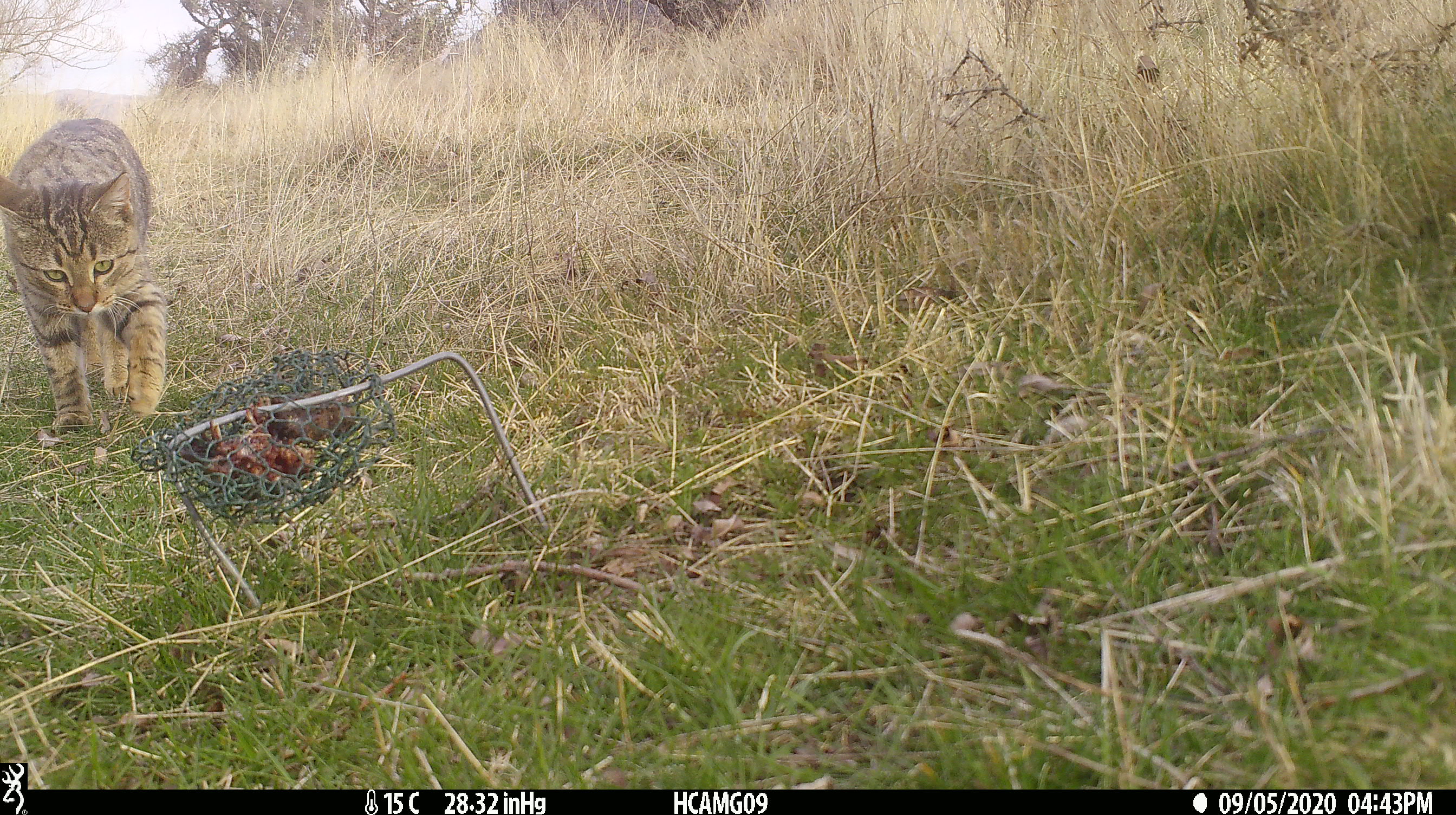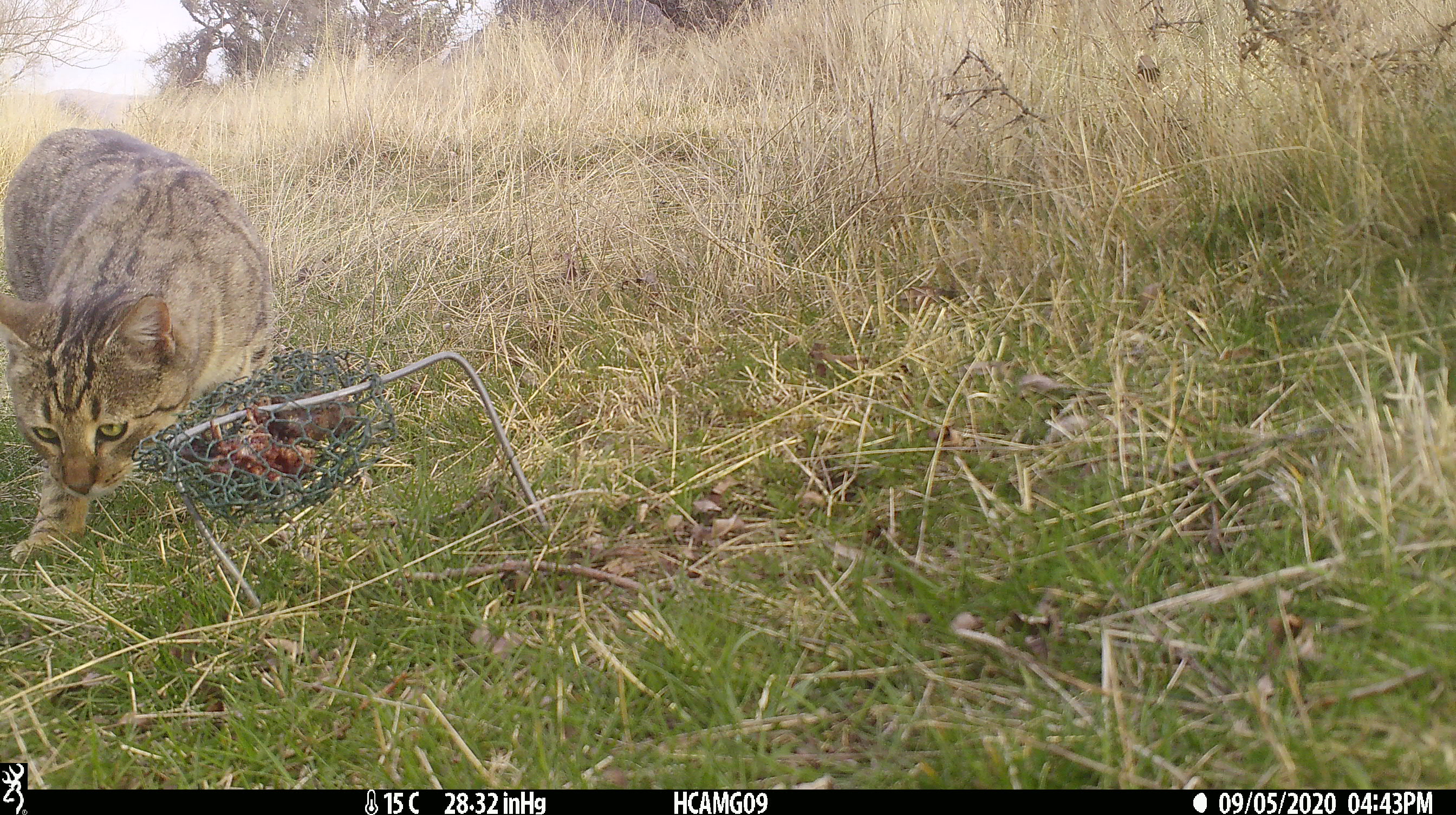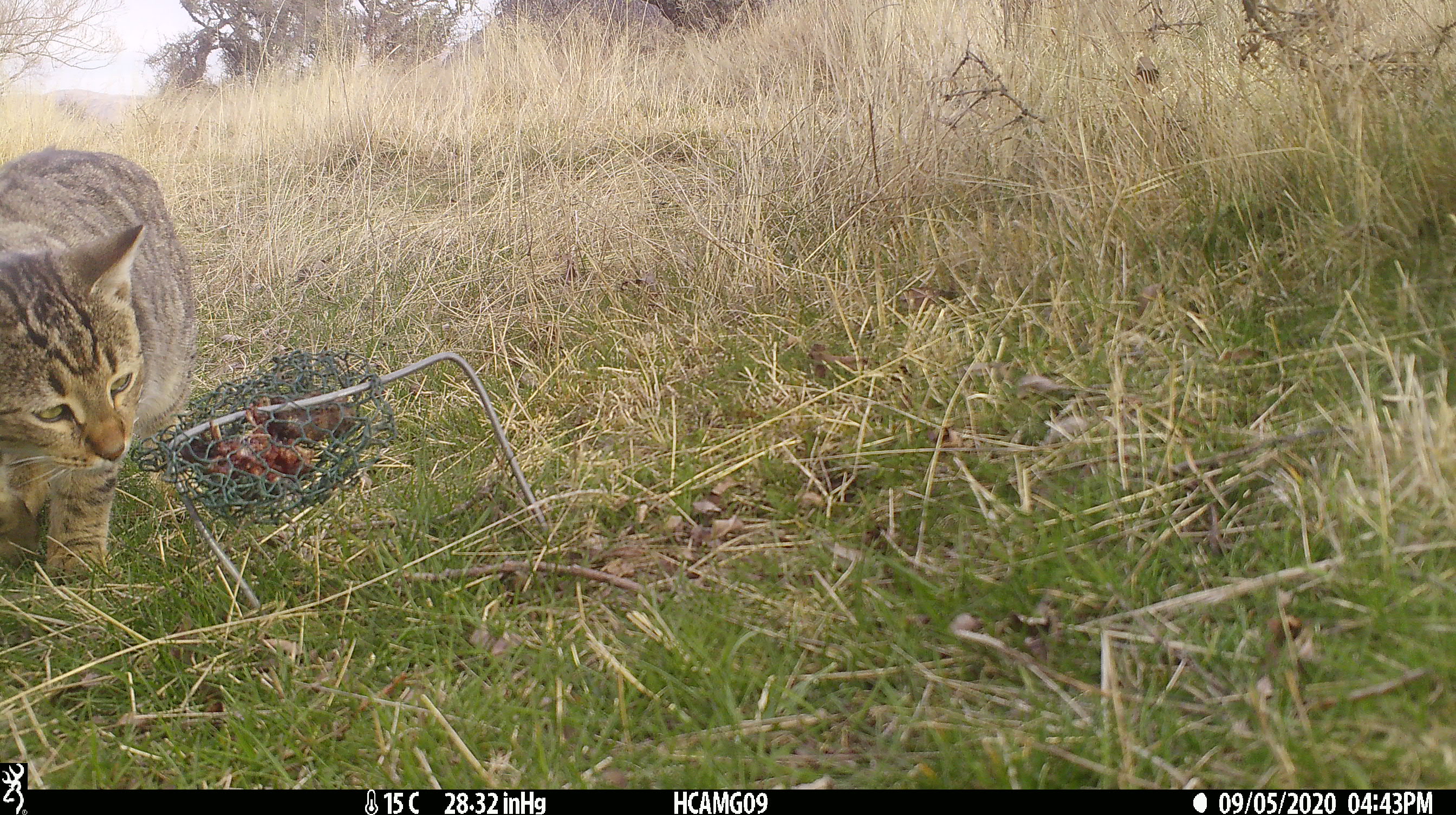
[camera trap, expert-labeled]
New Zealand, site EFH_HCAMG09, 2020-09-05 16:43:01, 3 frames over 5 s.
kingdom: Animalia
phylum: Chordata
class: Mammalia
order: Carnivora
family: Felidae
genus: Felis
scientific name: Felis catus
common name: domestic cat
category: cat